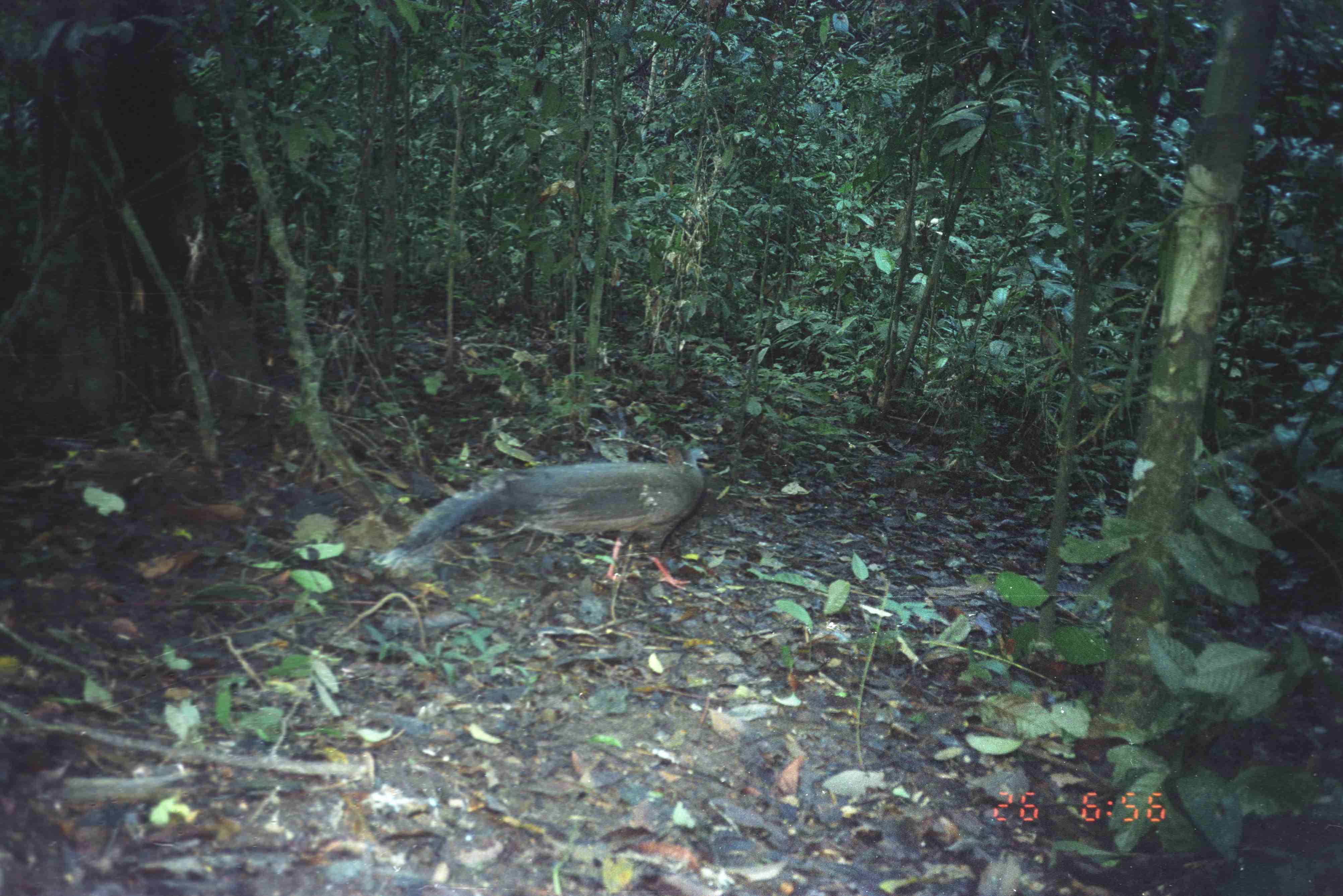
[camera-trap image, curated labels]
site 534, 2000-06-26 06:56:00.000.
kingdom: Animalia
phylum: Chordata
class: Aves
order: Galliformes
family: Phasianidae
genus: Argusianus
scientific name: Argusianus argus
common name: great argus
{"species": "Argusianus argus (great argus)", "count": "1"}